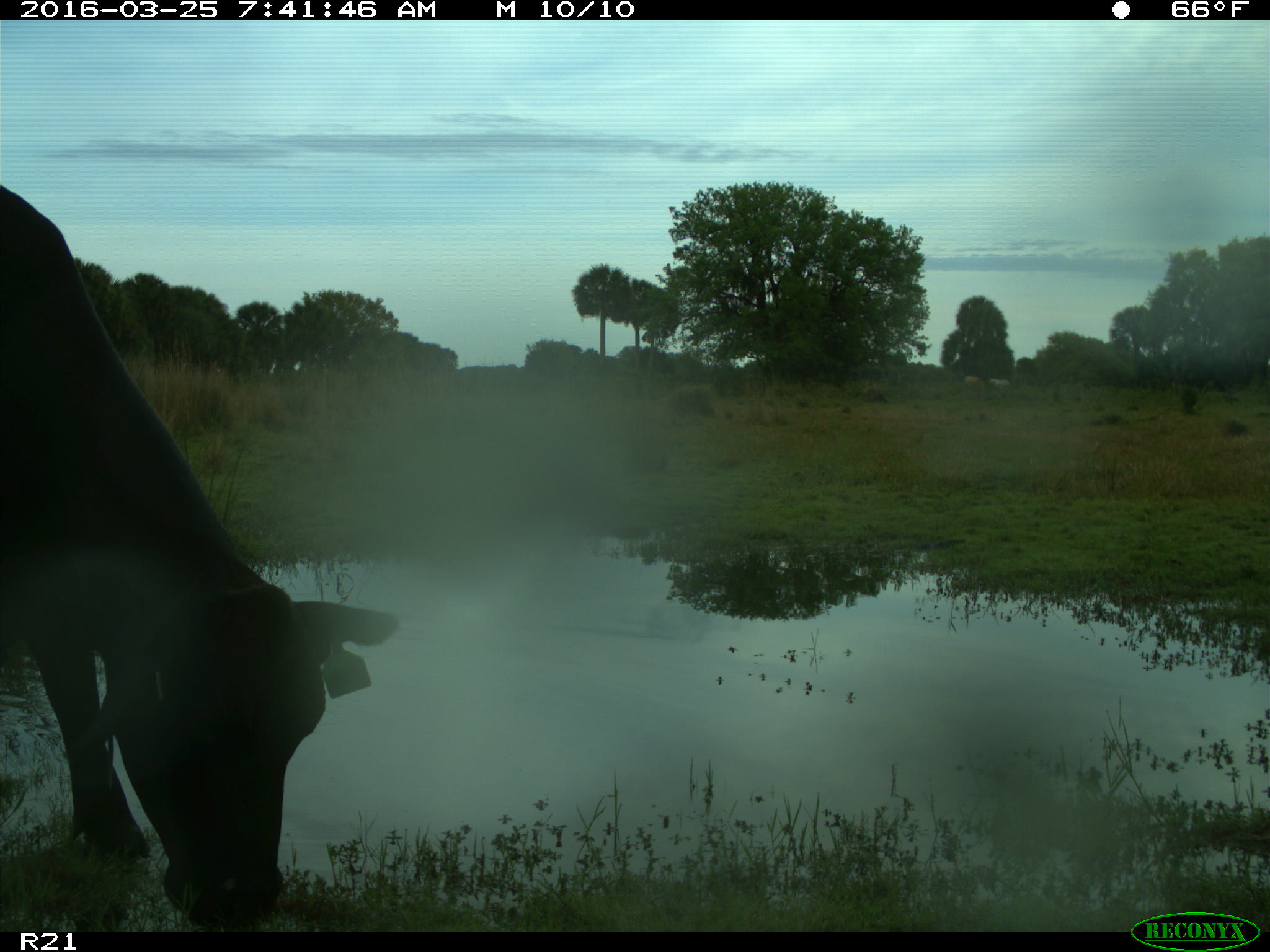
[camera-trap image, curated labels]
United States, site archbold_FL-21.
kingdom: Animalia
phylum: Chordata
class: Mammalia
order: Artiodactyla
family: Bovidae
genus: Bos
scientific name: Bos taurus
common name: domestic cow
Bos taurus (domestic cow).